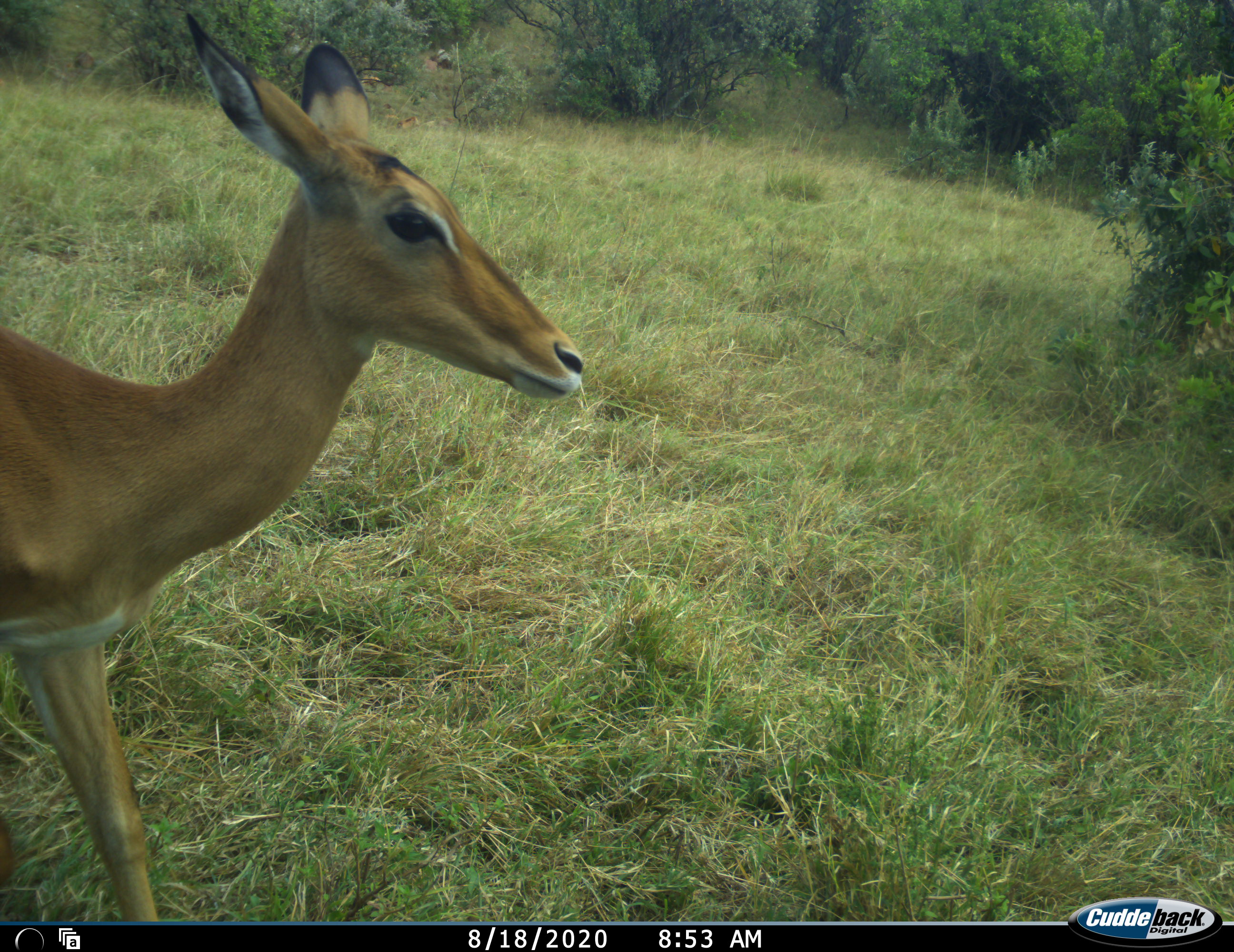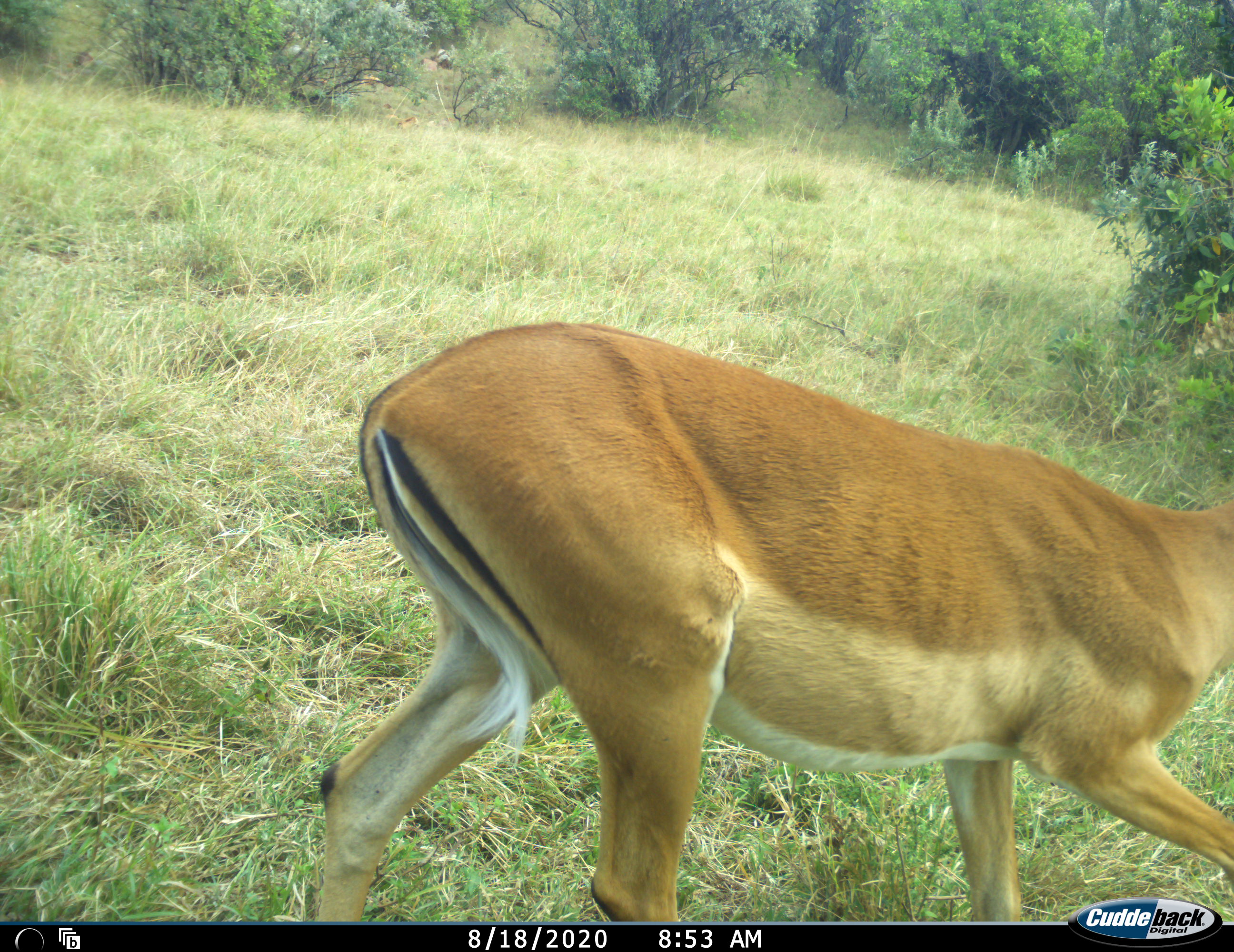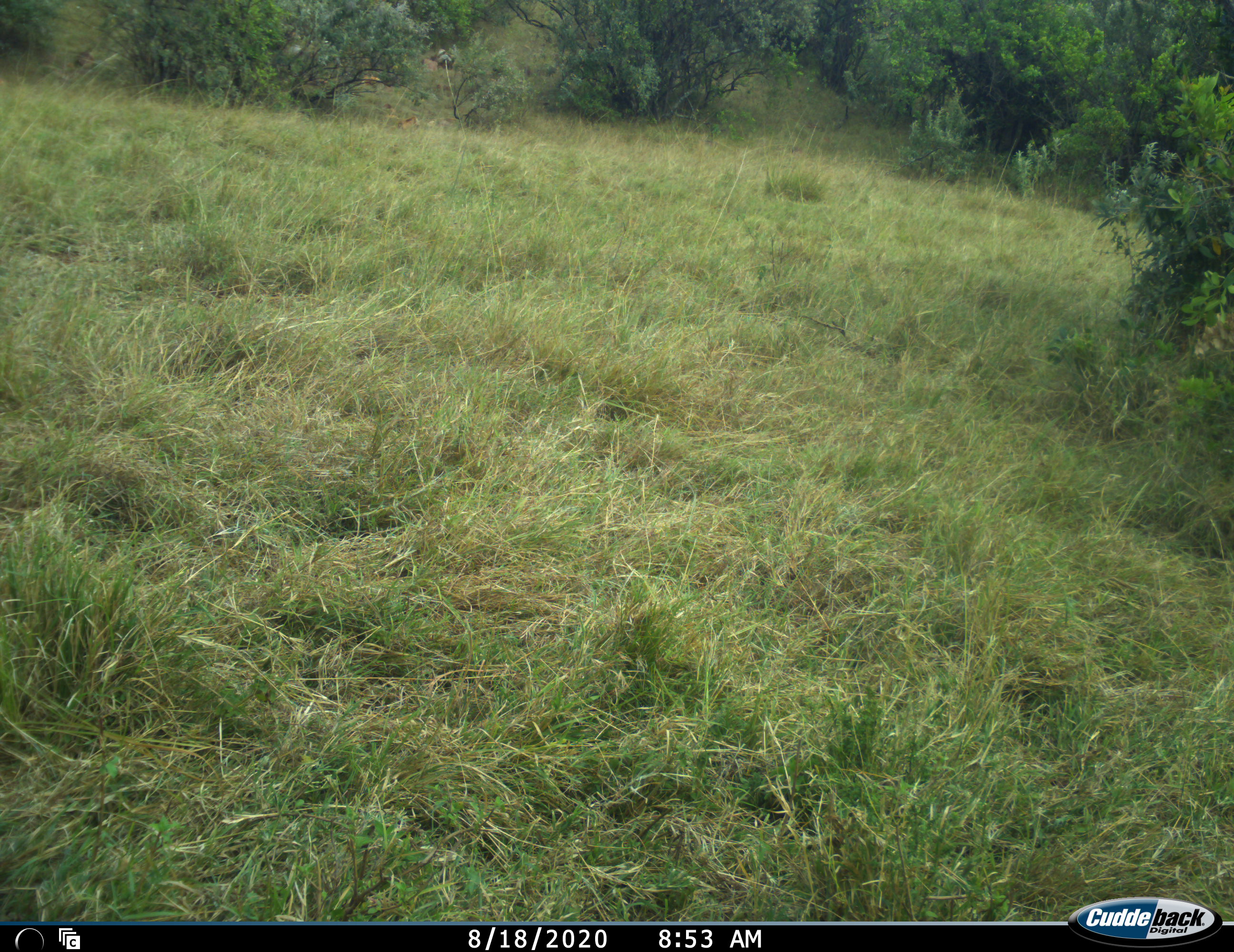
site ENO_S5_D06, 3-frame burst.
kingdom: Animalia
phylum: Chordata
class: Mammalia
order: Artiodactyla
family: Bovidae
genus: Aepyceros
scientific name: Aepyceros melampus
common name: impala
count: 1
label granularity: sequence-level